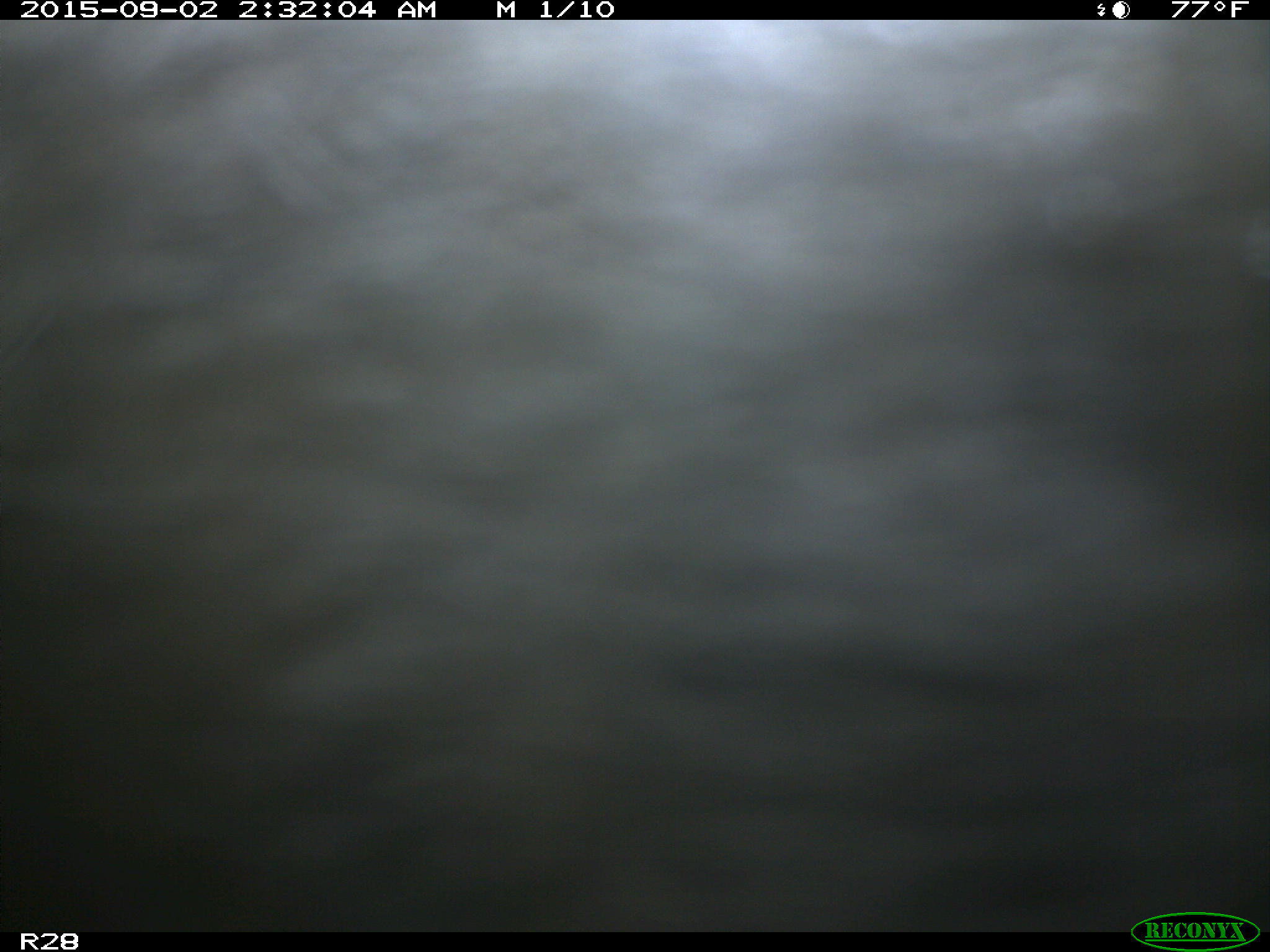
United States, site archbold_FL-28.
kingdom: Animalia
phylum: Chordata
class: Mammalia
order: Artiodactyla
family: Bovidae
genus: Bos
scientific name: Bos taurus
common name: domestic cow